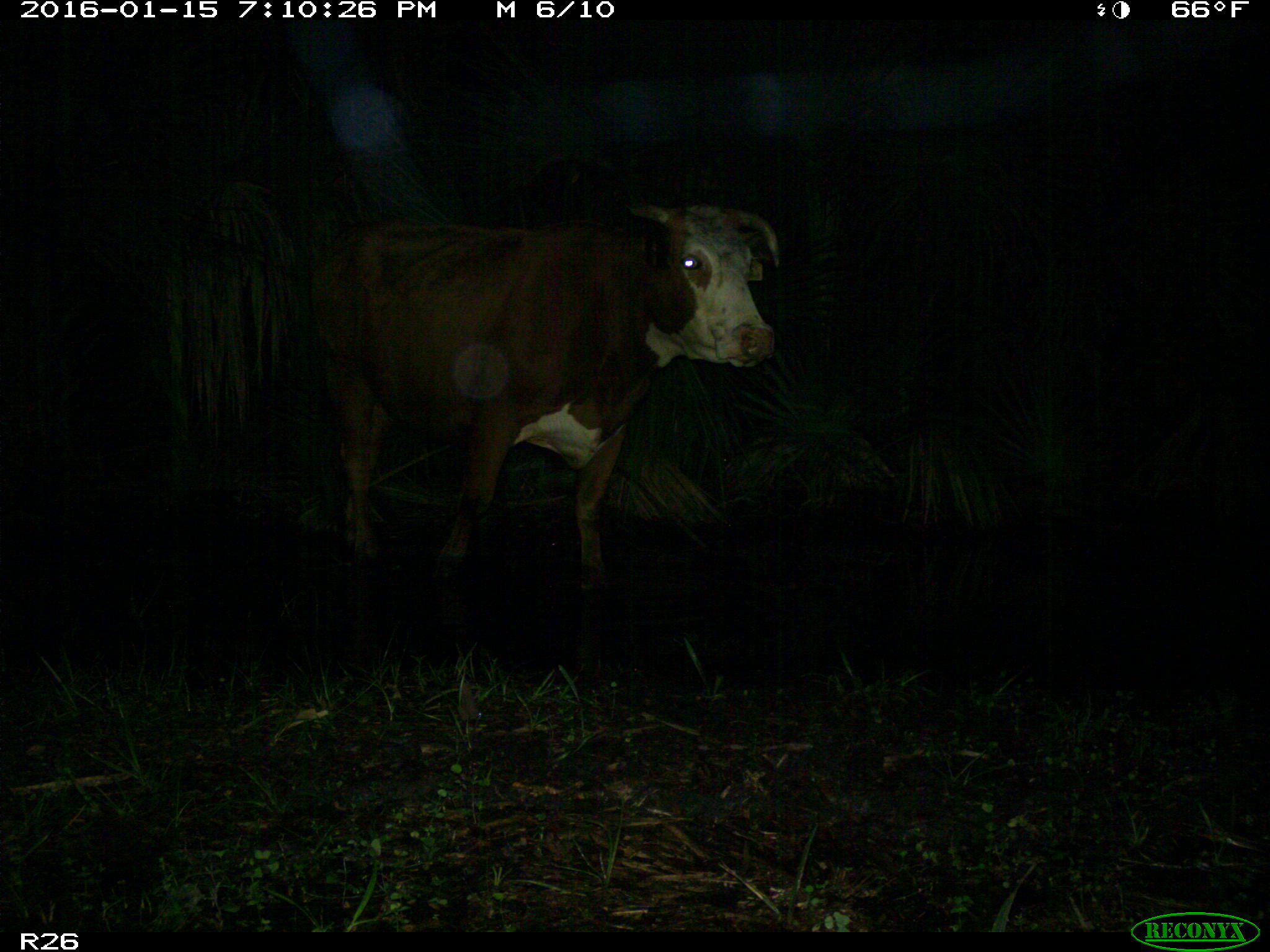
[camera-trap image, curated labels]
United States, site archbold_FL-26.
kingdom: Animalia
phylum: Chordata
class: Mammalia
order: Artiodactyla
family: Bovidae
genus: Bos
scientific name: Bos taurus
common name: domestic cow